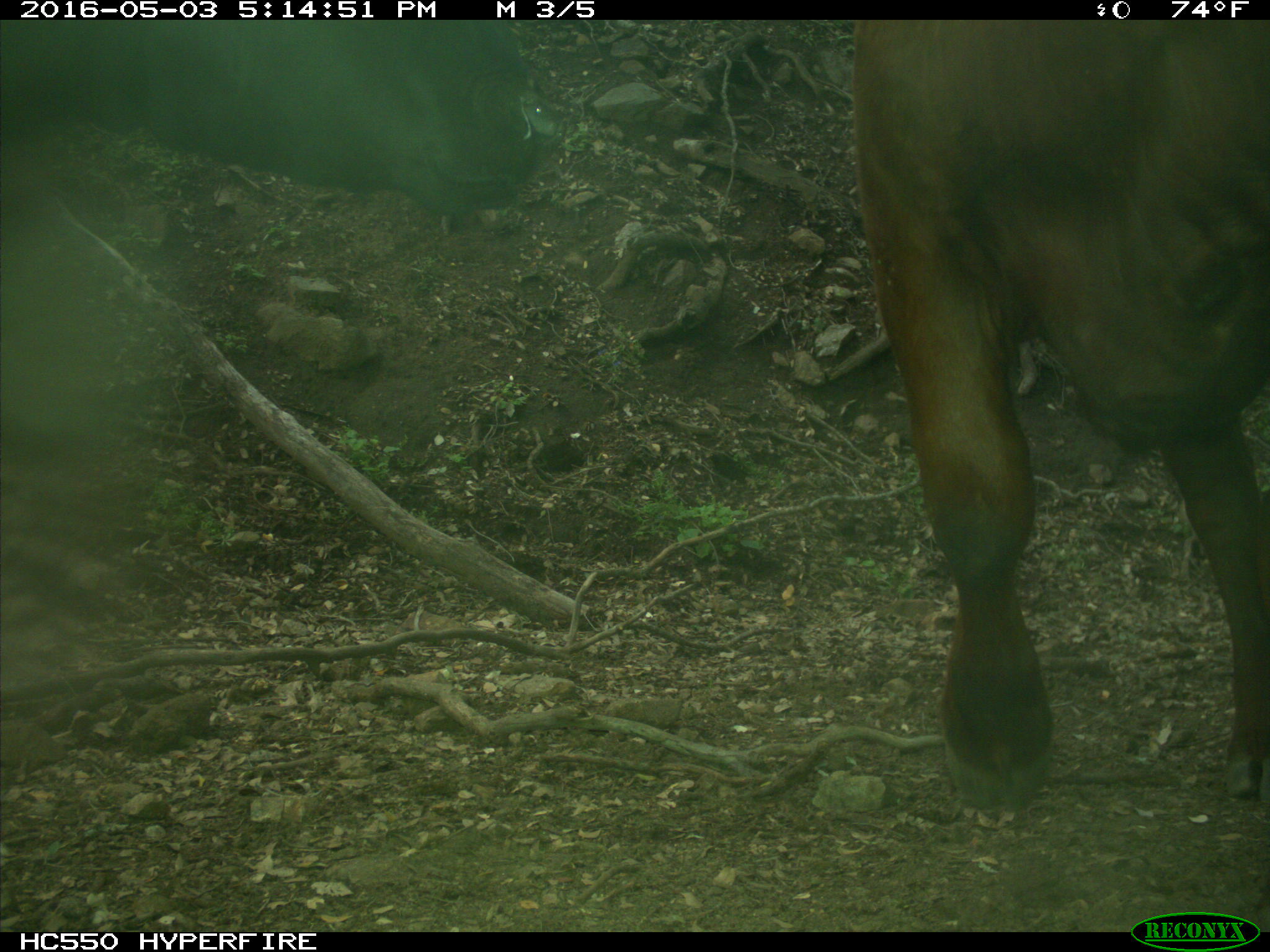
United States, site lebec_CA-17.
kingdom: Animalia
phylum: Chordata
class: Mammalia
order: Artiodactyla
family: Bovidae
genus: Bos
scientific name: Bos taurus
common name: domestic cow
Bos taurus (domestic cow).